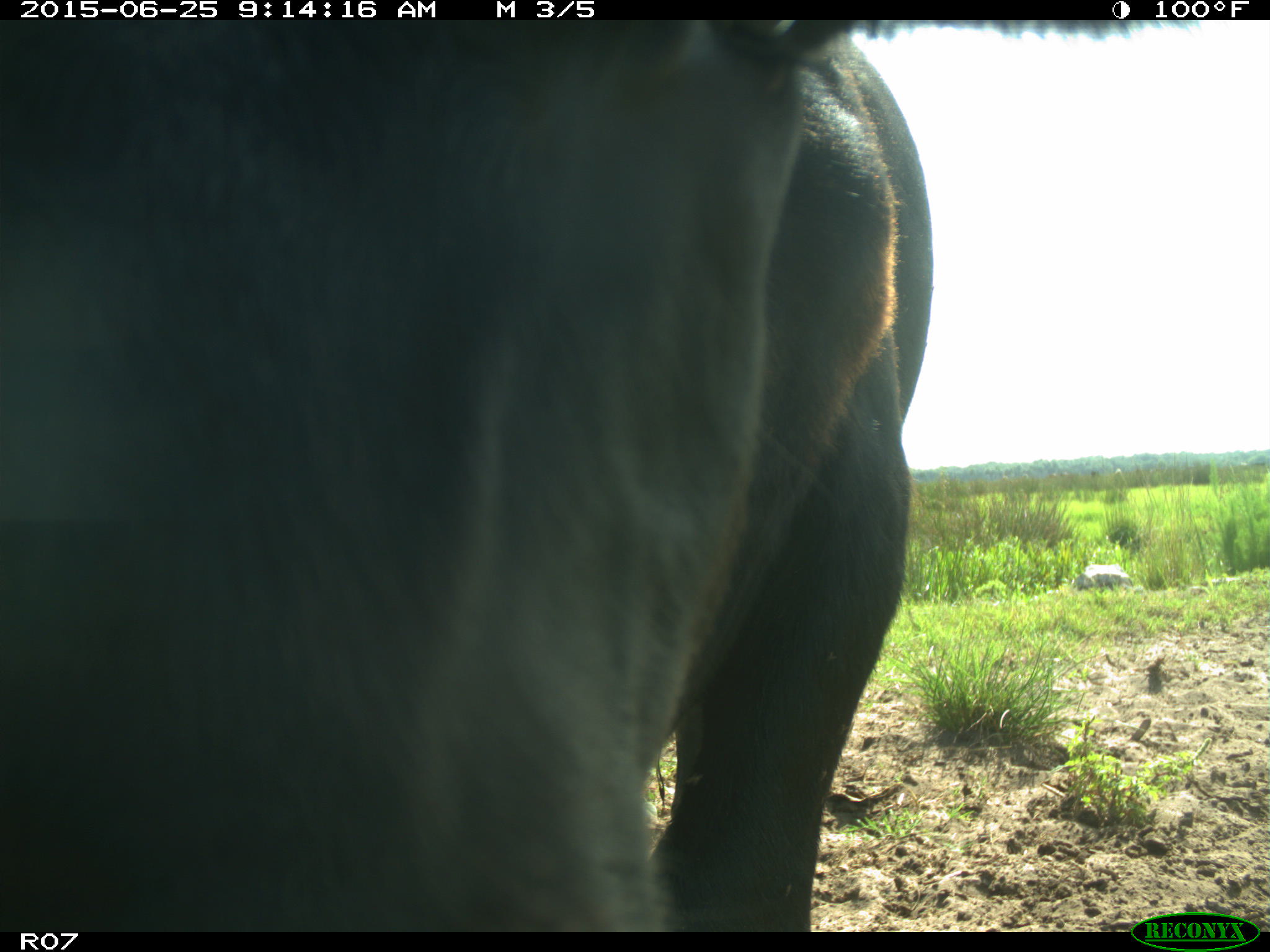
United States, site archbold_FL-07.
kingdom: Animalia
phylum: Chordata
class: Mammalia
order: Artiodactyla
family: Bovidae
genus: Bos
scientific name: Bos taurus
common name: domestic cow